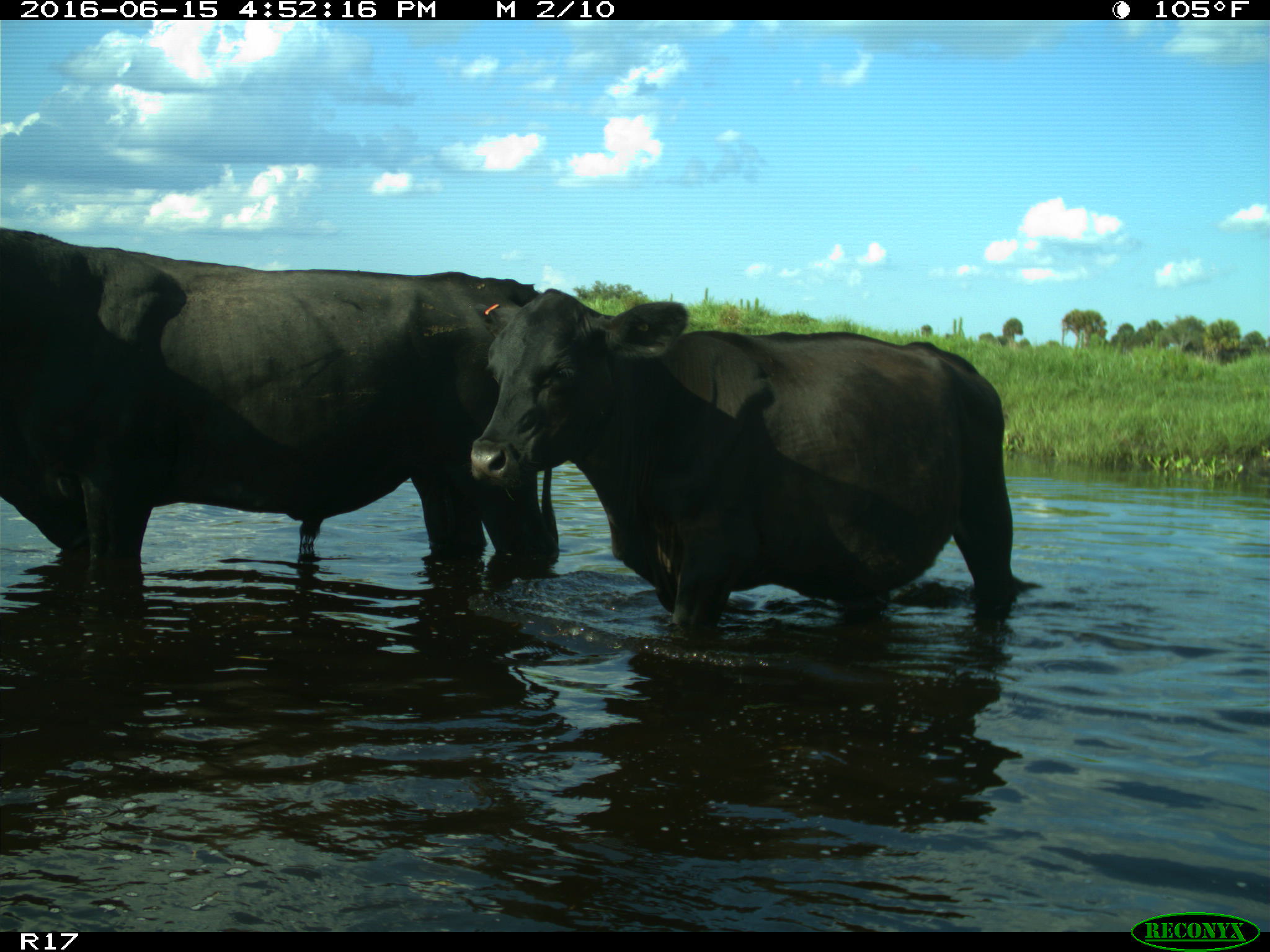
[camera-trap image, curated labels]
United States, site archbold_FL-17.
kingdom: Animalia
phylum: Chordata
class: Mammalia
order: Artiodactyla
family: Bovidae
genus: Bos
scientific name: Bos taurus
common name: domestic cow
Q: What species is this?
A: Bos taurus (domestic cow).